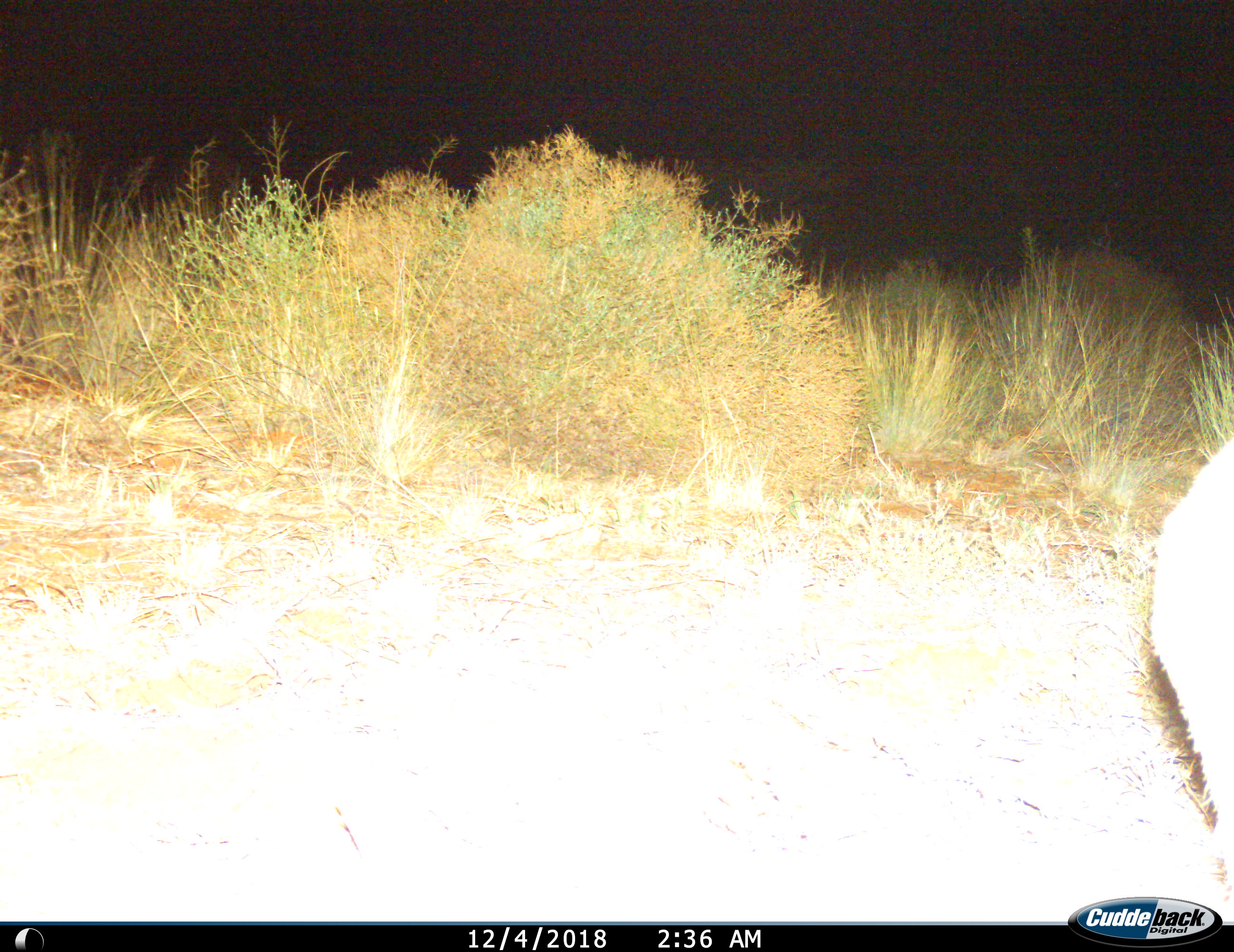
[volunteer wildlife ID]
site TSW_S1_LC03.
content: unidentified animal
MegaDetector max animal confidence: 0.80